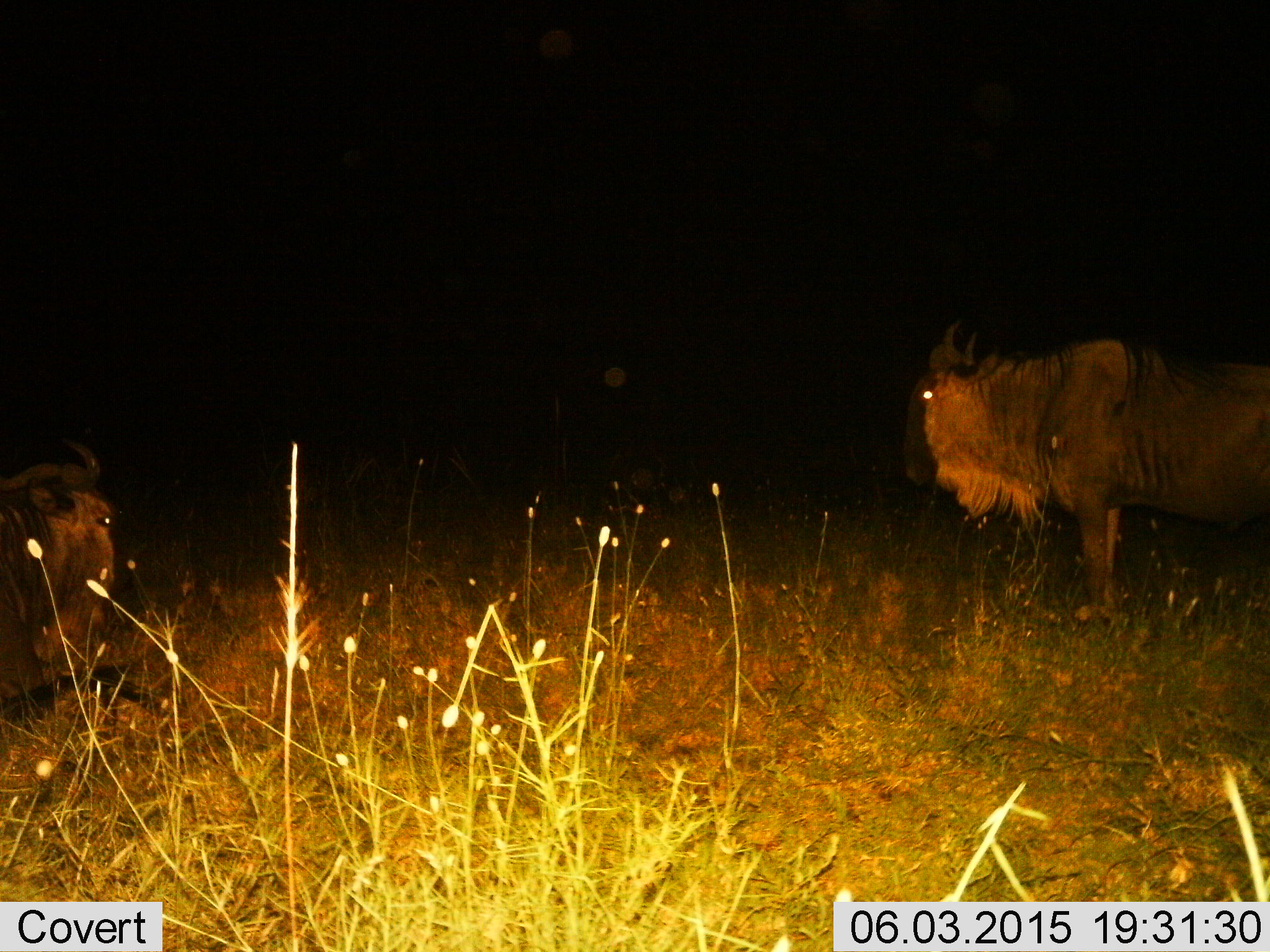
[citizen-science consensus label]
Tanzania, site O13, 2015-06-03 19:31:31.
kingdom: Animalia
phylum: Chordata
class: Mammalia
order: Artiodactyla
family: Bovidae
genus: Connochaetes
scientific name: Connochaetes taurinus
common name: blue wildebeest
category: wildebeest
Wildebeest (blue wildebeest) (Connochaetes taurinus), count 2. Behavior (volunteer vote fractions): standing 70%, resting 50%, moving 10%, interacting 0%. Young present (vote fraction): 0%. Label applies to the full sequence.